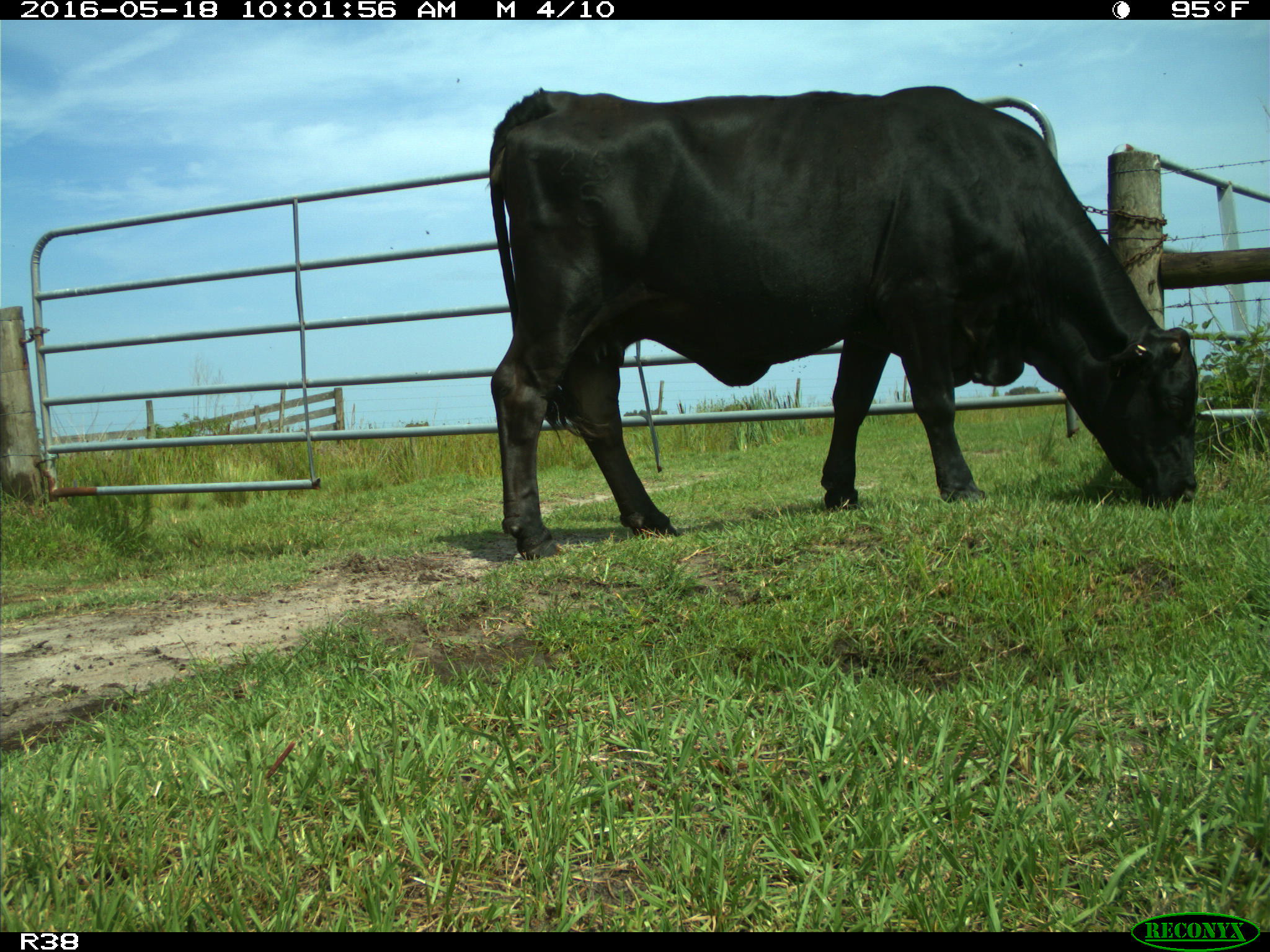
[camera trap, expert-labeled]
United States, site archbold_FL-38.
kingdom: Animalia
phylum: Chordata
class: Mammalia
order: Artiodactyla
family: Bovidae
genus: Bos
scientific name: Bos taurus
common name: domestic cow